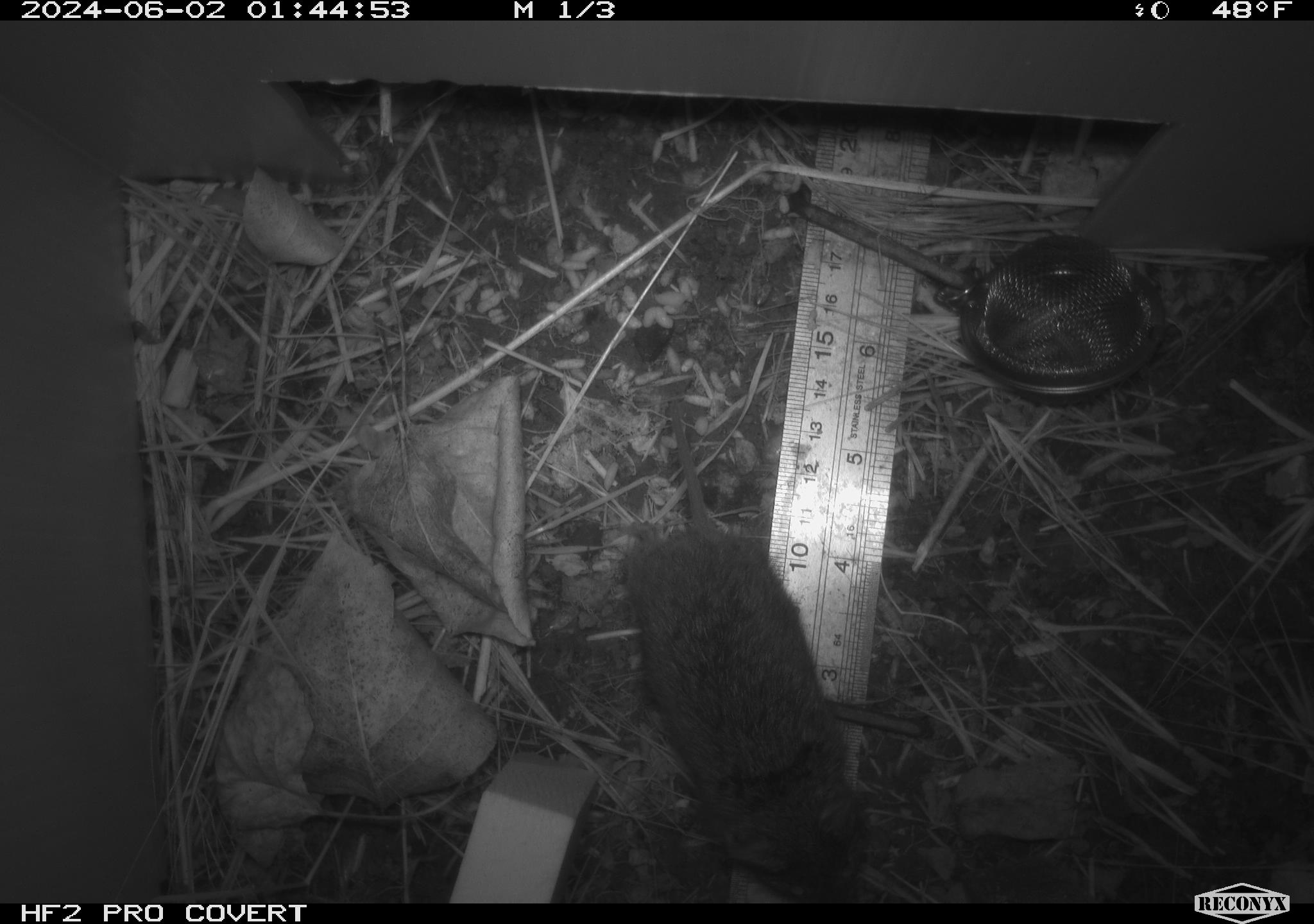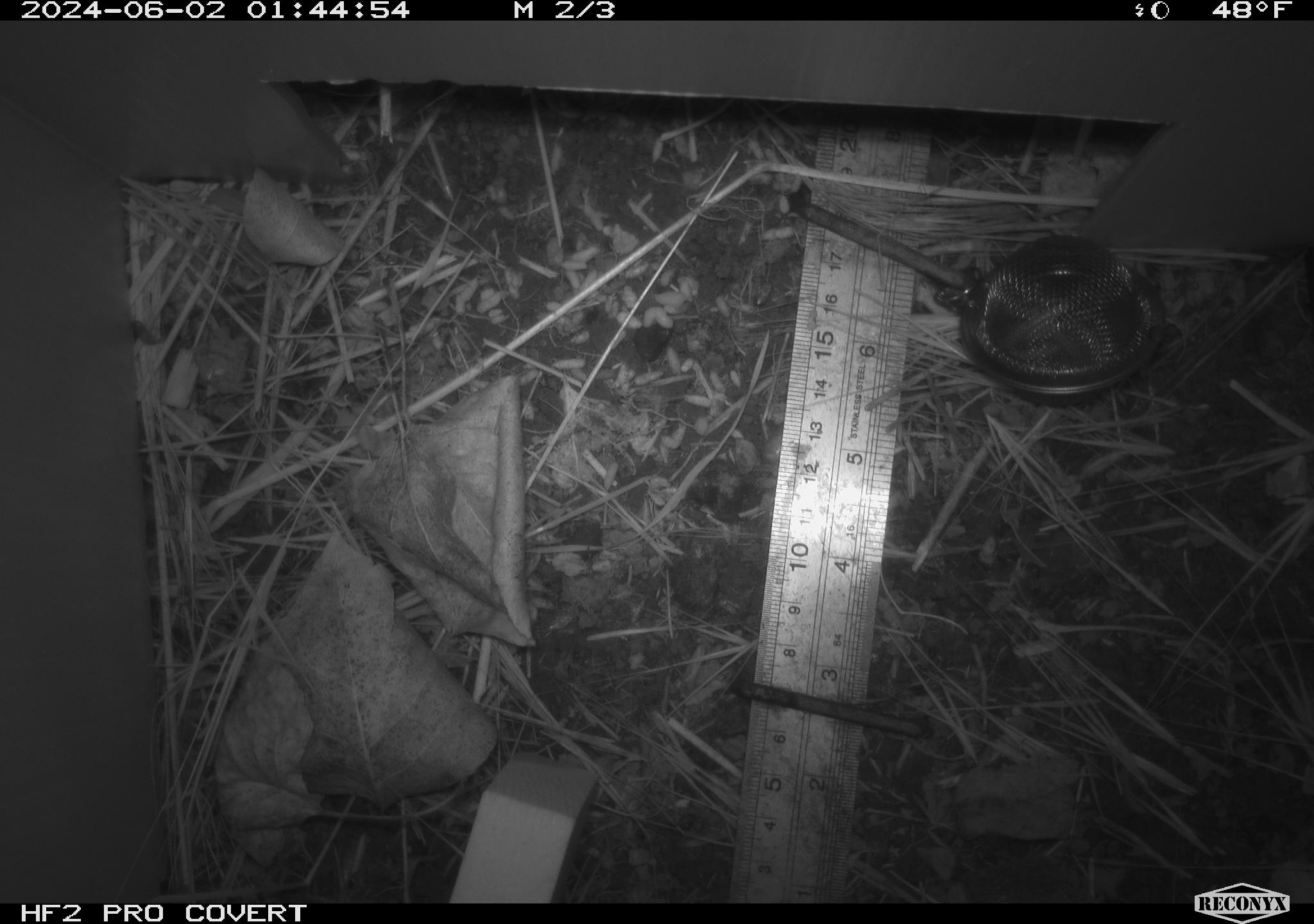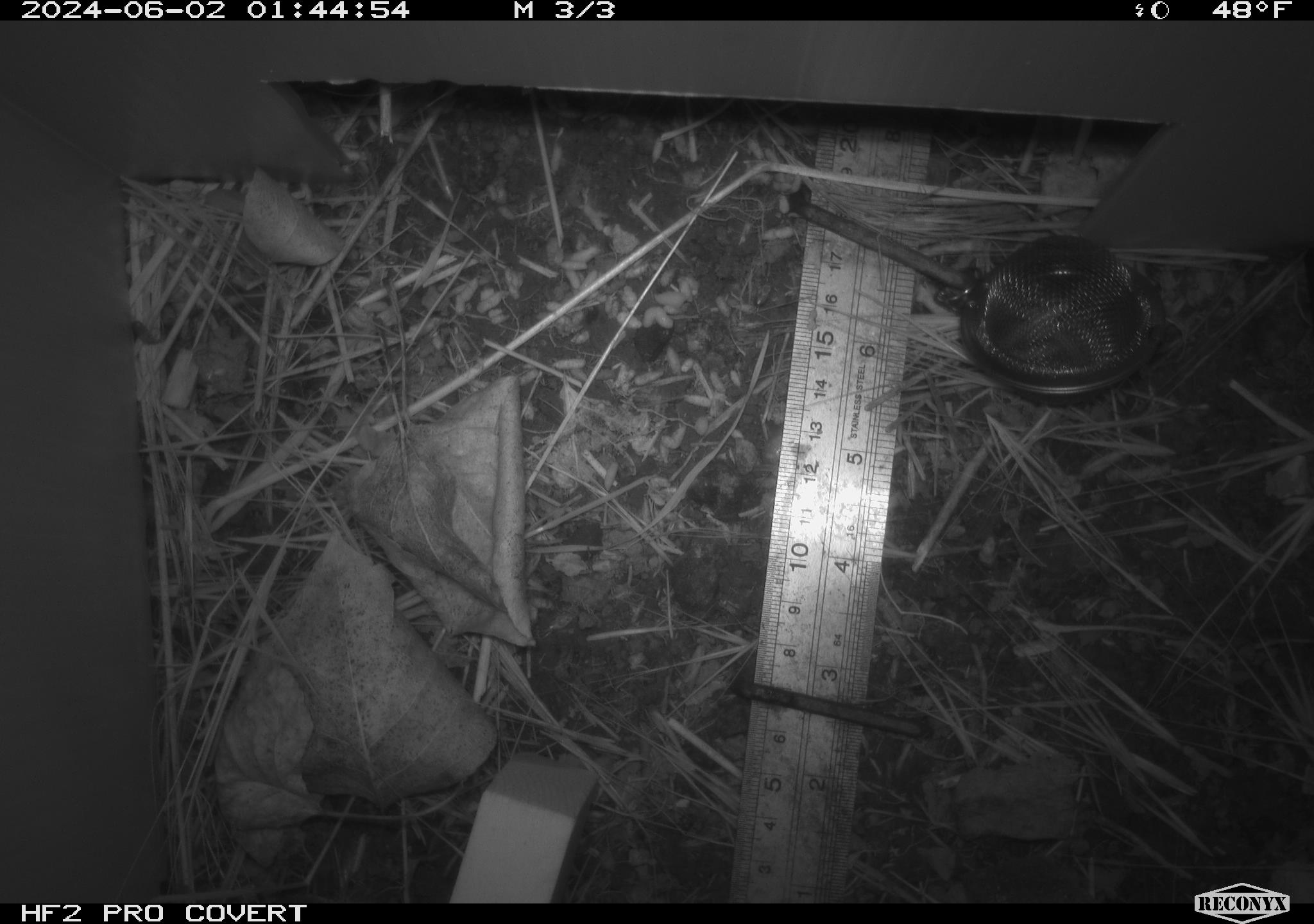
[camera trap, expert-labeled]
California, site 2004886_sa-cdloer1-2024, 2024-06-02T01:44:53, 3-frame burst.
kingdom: Animalia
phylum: Chordata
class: Mammalia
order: Rodentia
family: Cricetidae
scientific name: Arvicolinae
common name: voles, lemmings, and muskrats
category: arvicolinae subfamily